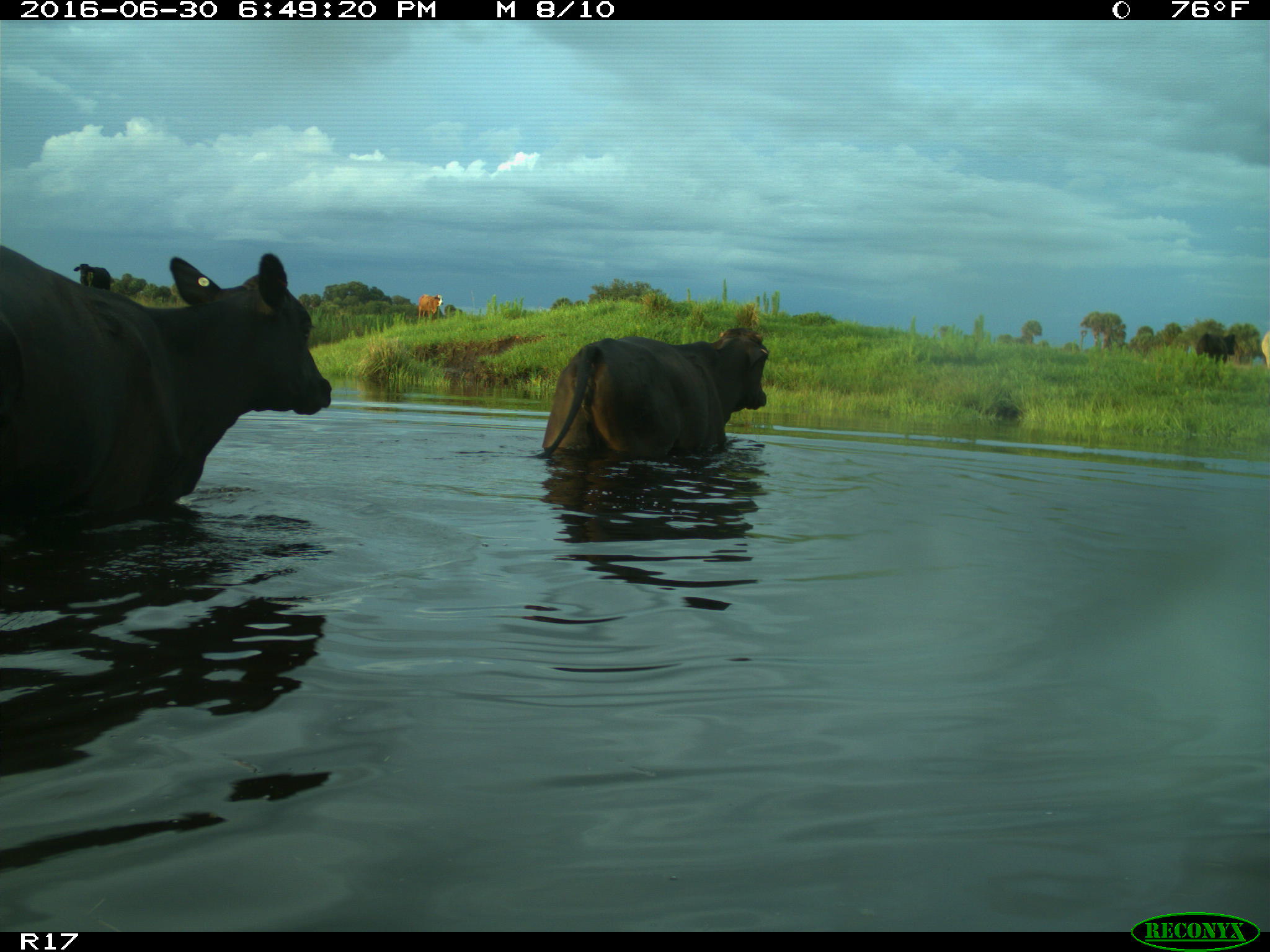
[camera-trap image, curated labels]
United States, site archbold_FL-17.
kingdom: Animalia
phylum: Chordata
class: Mammalia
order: Artiodactyla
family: Bovidae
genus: Bos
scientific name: Bos taurus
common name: domestic cow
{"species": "Bos taurus (domestic cow)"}